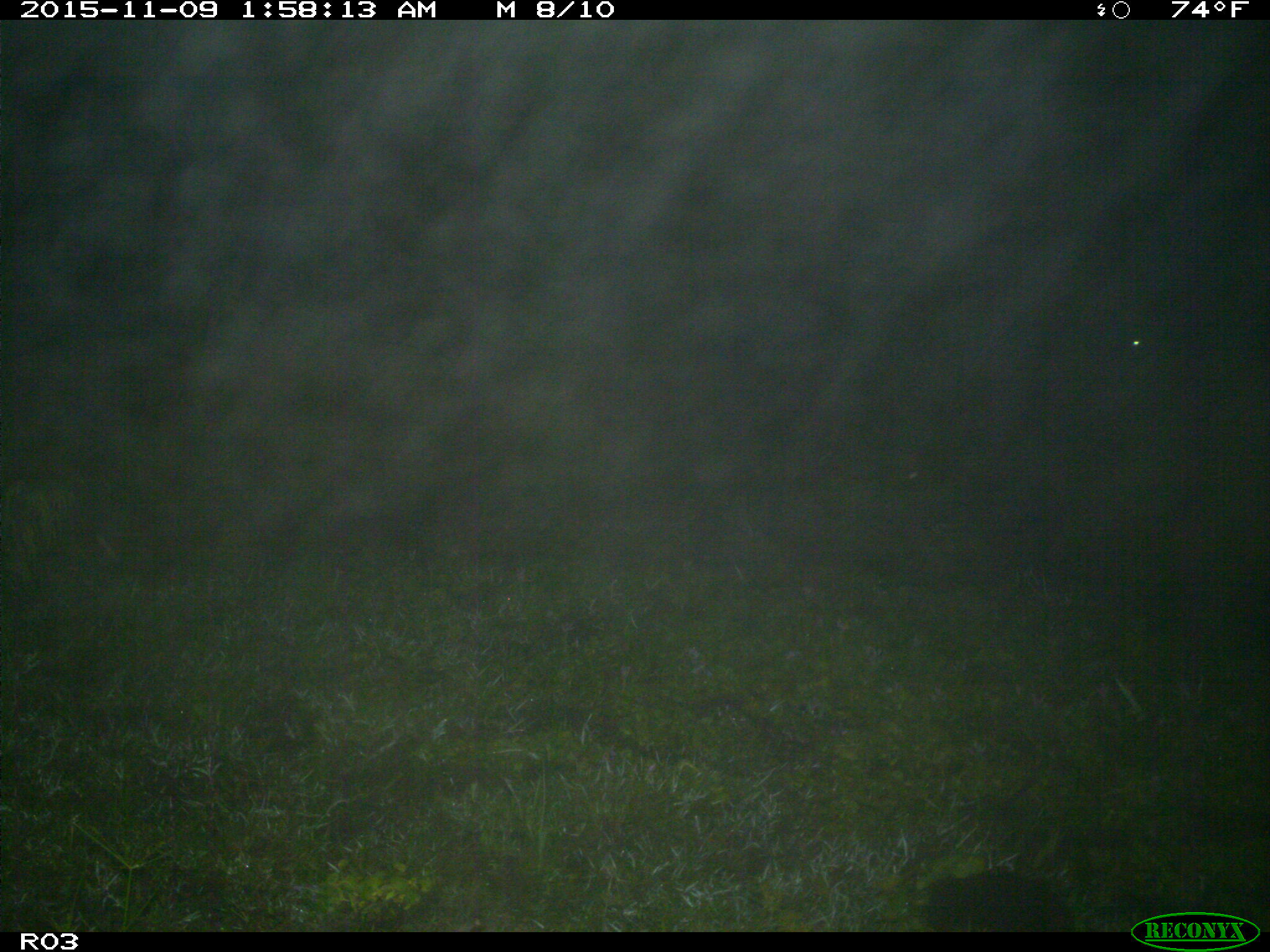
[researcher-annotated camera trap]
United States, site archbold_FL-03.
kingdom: Animalia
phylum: Chordata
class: Mammalia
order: Artiodactyla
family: Bovidae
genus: Bos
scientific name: Bos taurus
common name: domestic cow